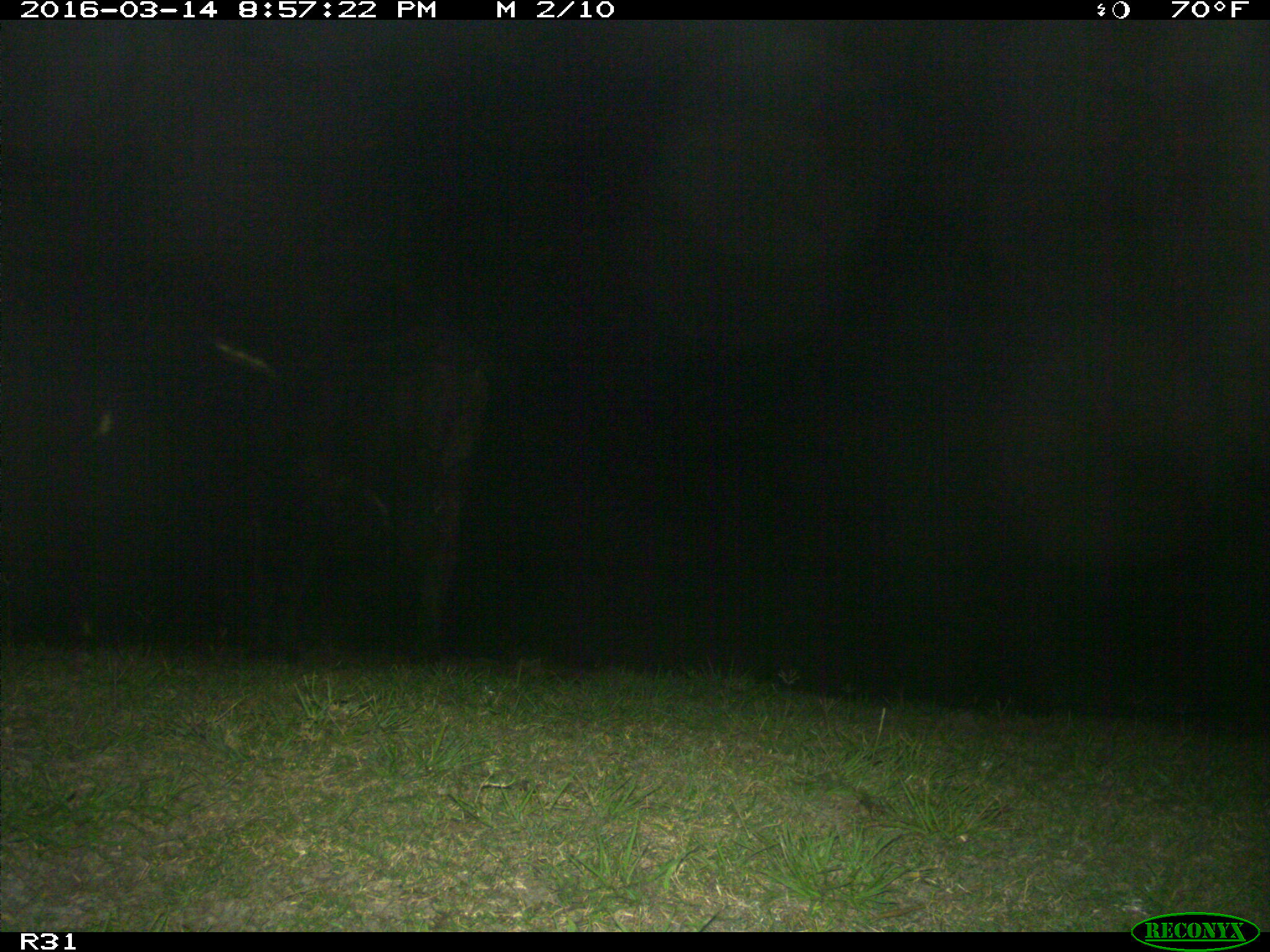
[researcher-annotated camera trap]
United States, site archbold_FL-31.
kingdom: Animalia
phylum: Chordata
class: Mammalia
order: Artiodactyla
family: Bovidae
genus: Bos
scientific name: Bos taurus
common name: domestic cow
Bos taurus (domestic cow).